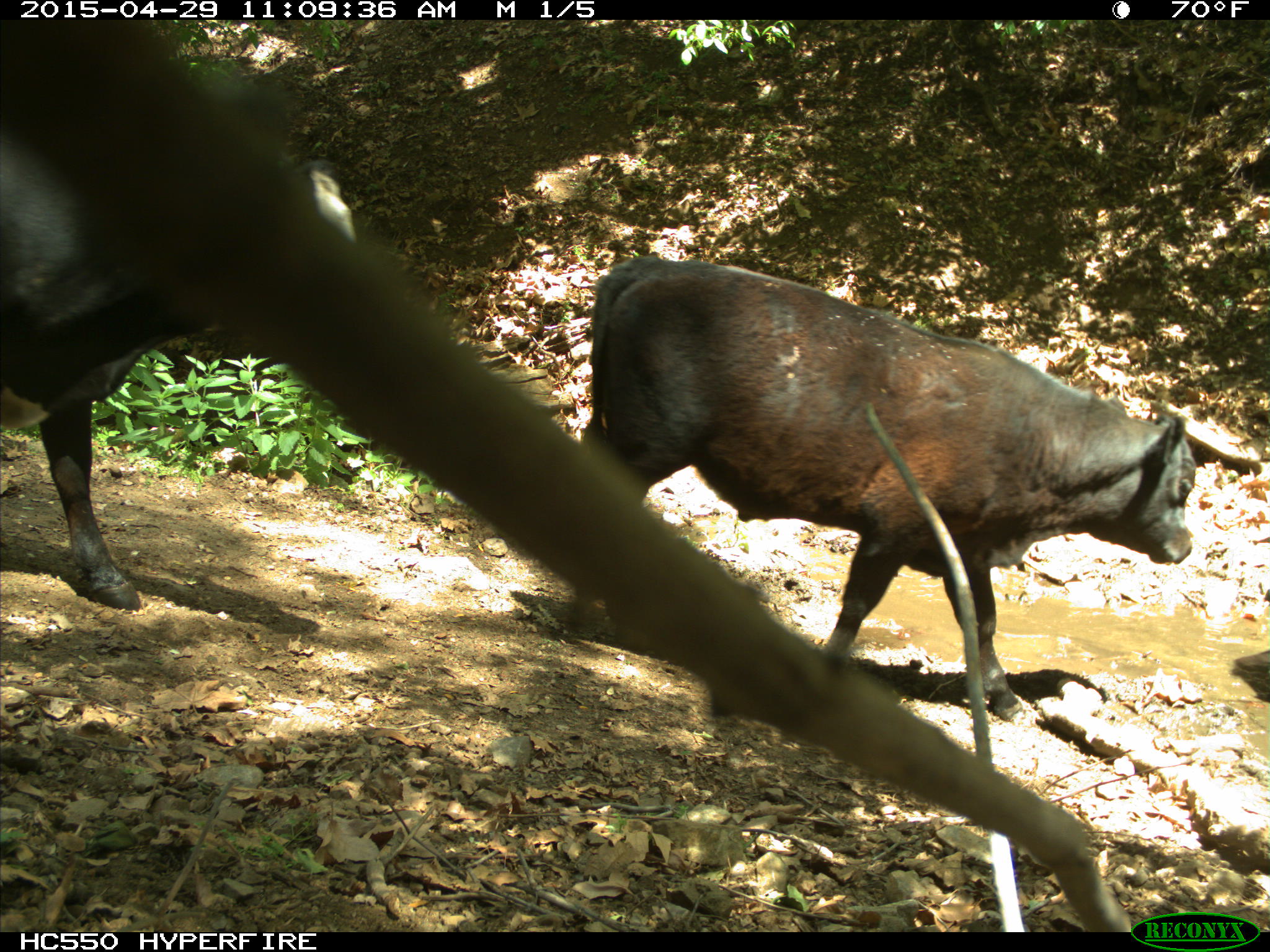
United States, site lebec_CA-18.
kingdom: Animalia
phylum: Chordata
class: Mammalia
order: Artiodactyla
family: Bovidae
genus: Bos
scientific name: Bos taurus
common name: domestic cow